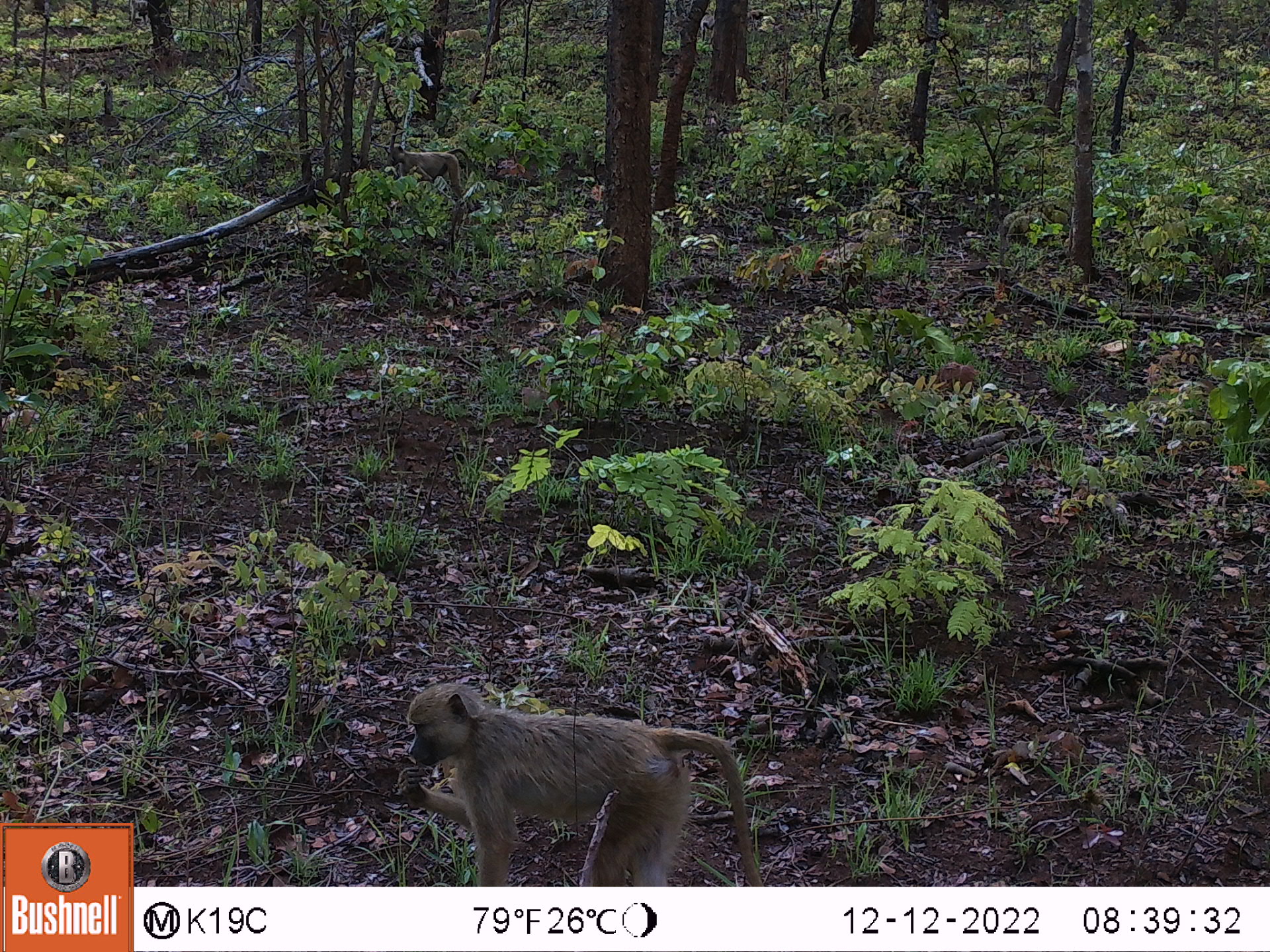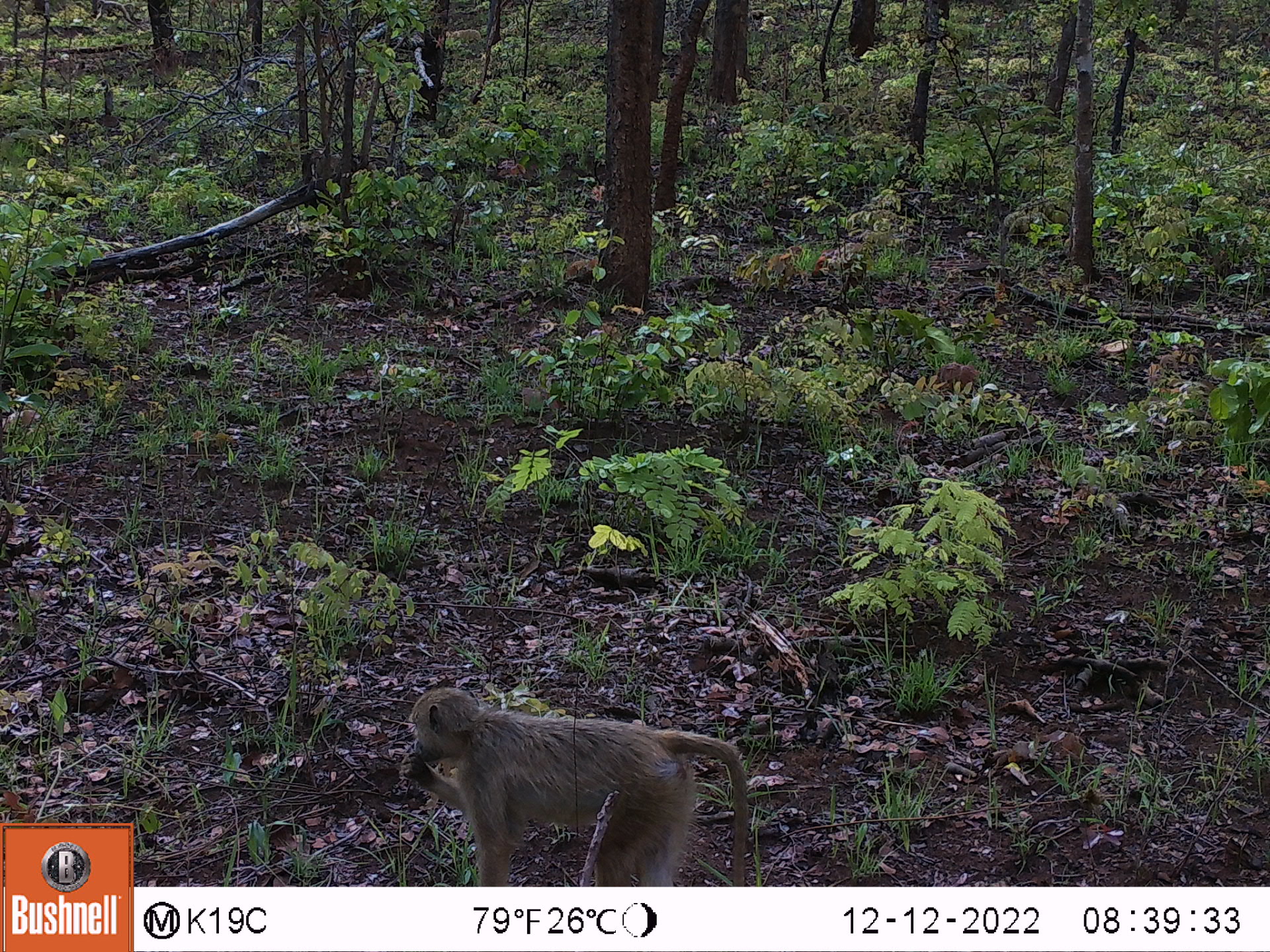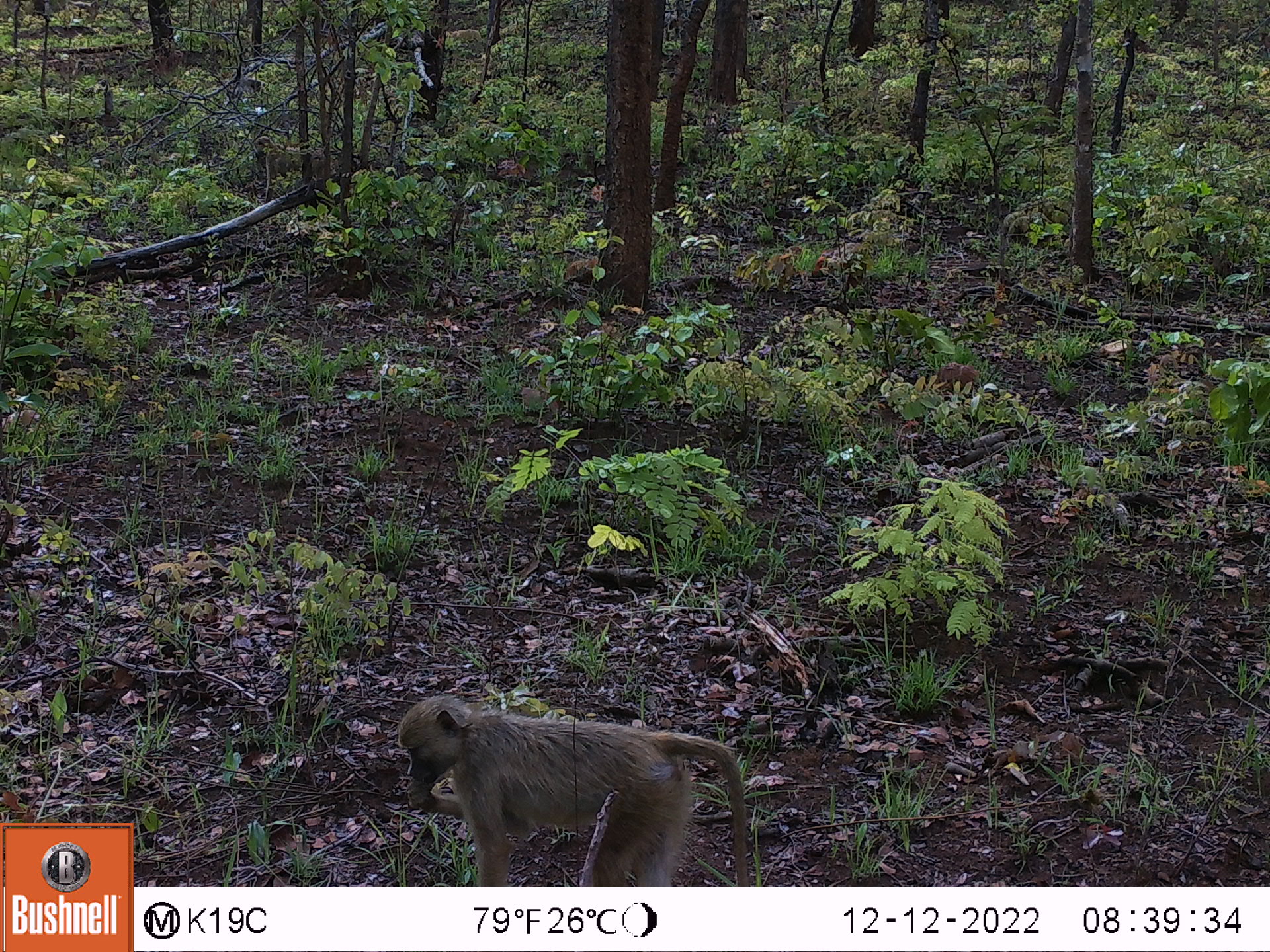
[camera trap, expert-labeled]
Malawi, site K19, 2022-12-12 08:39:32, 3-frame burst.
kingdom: Animalia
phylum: Chordata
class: Mammalia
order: Primates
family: Cercopithecidae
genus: Papio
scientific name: Papio cynocephalus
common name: yellow baboon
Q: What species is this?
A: Yellow baboon (Papio cynocephalus).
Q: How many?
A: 2.